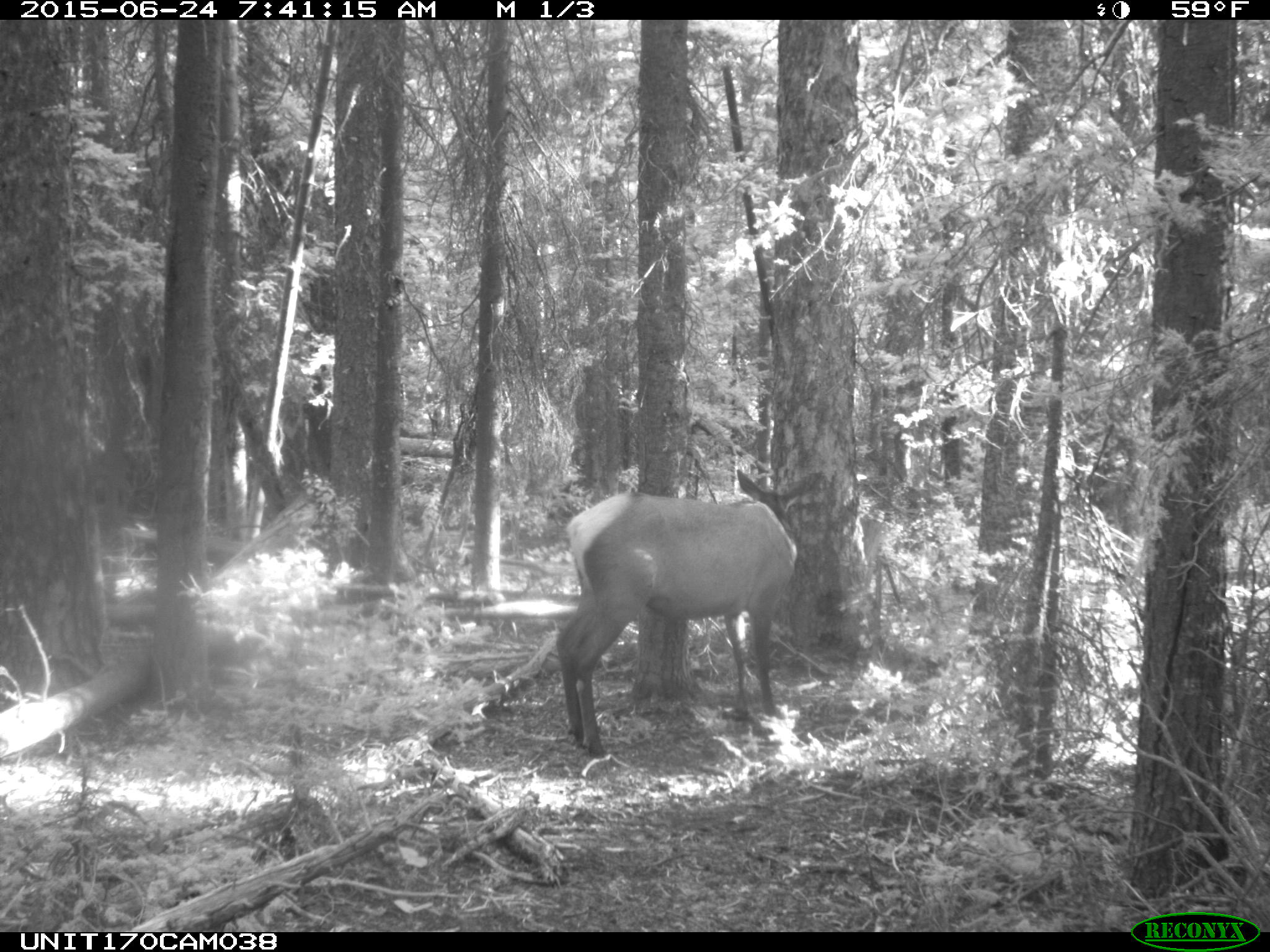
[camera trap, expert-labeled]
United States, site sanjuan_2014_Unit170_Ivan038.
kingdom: Animalia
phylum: Chordata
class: Mammalia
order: Artiodactyla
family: Cervidae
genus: Cervus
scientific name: Cervus elaphus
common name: red deer